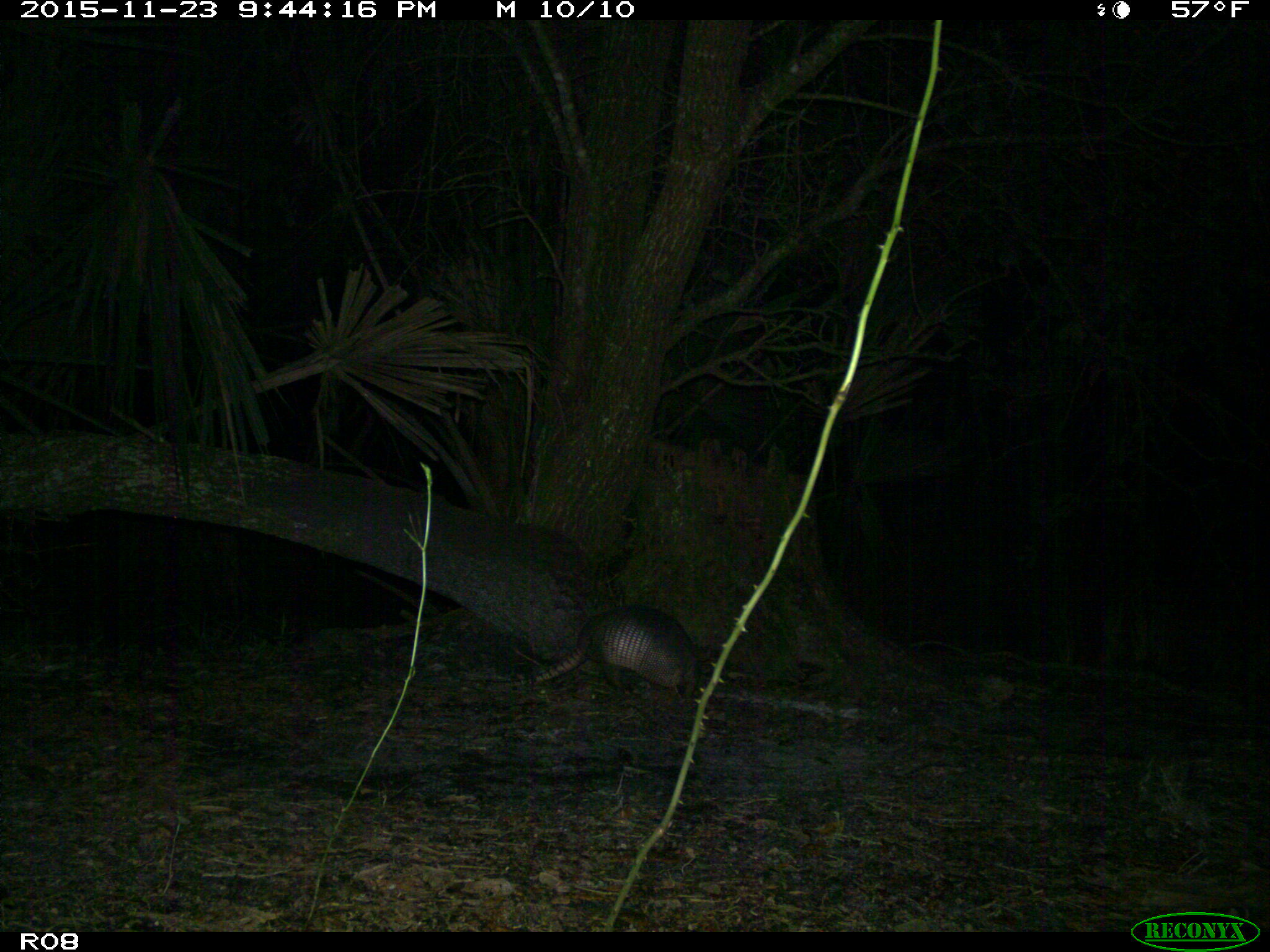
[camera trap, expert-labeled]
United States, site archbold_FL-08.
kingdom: Animalia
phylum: Chordata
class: Mammalia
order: Cingulata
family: Dasypodidae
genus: Dasypus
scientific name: Dasypus novemcinctus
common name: nine-banded armadillo